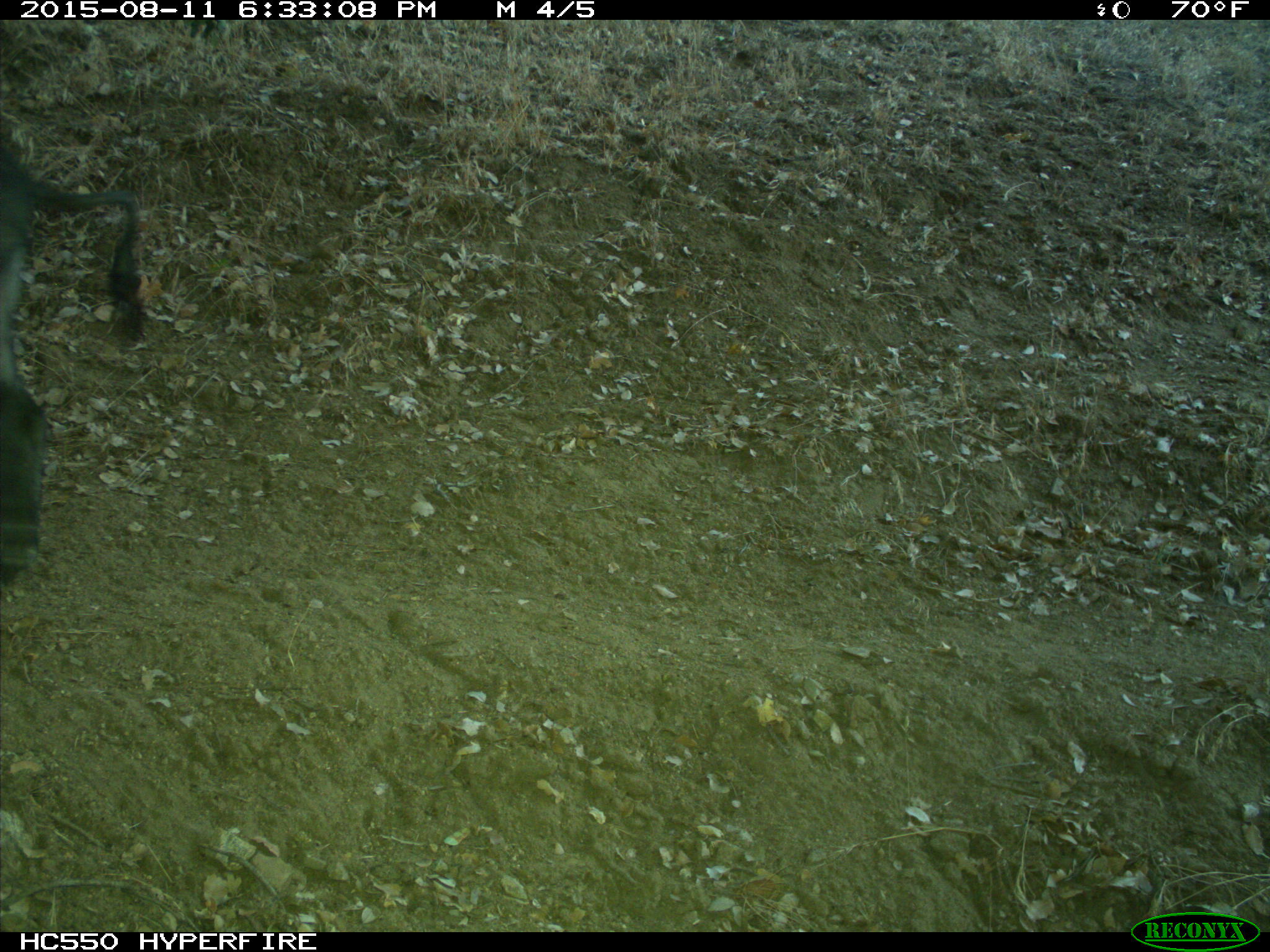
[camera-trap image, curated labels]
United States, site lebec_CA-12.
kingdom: Animalia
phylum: Chordata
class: Mammalia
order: Artiodactyla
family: Suidae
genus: Sus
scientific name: Sus scrofa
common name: wild boar